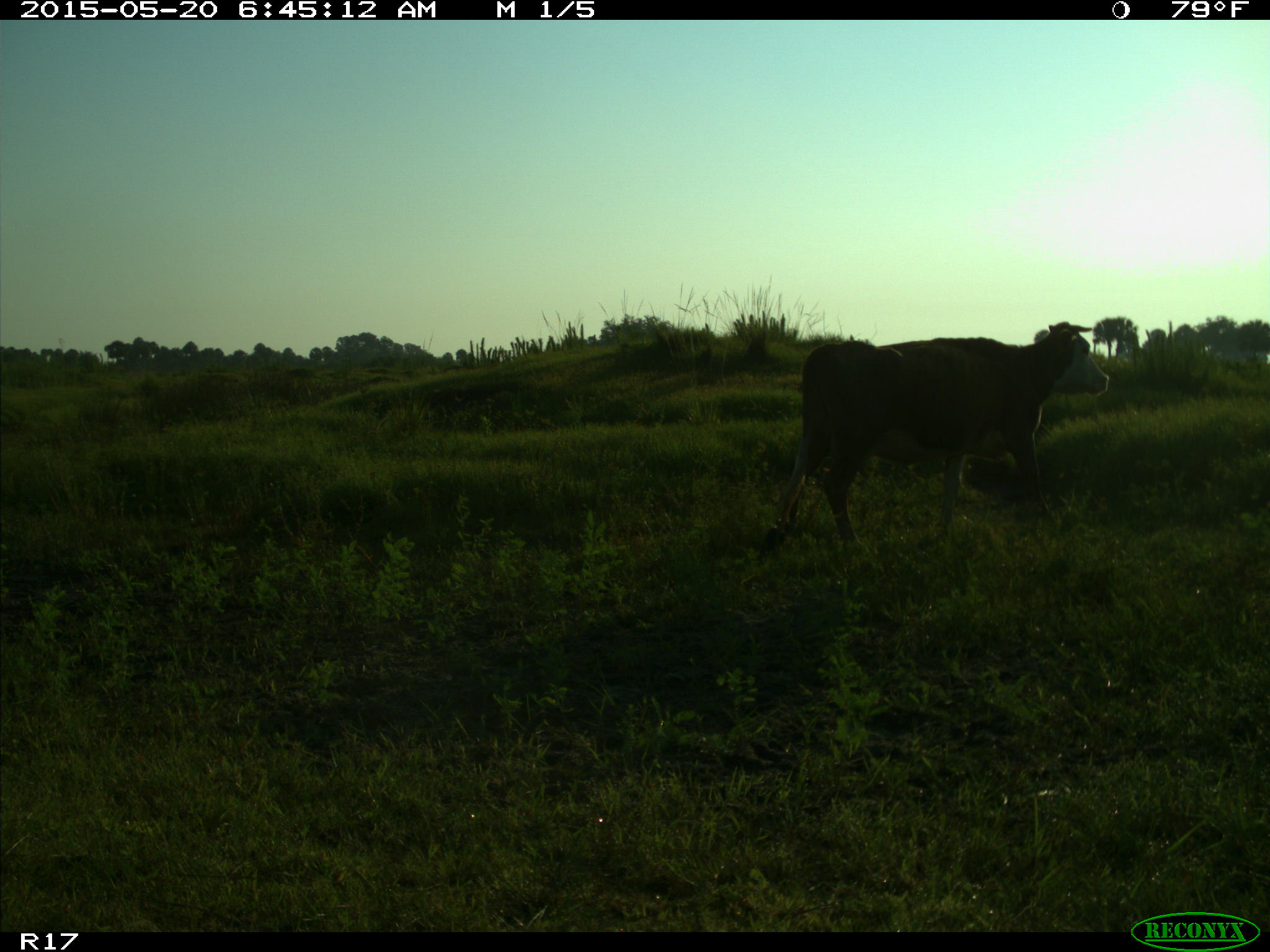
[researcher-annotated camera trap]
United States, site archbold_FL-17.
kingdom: Animalia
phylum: Chordata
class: Mammalia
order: Artiodactyla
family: Bovidae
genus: Bos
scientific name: Bos taurus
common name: domestic cow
Bos taurus (domestic cow).